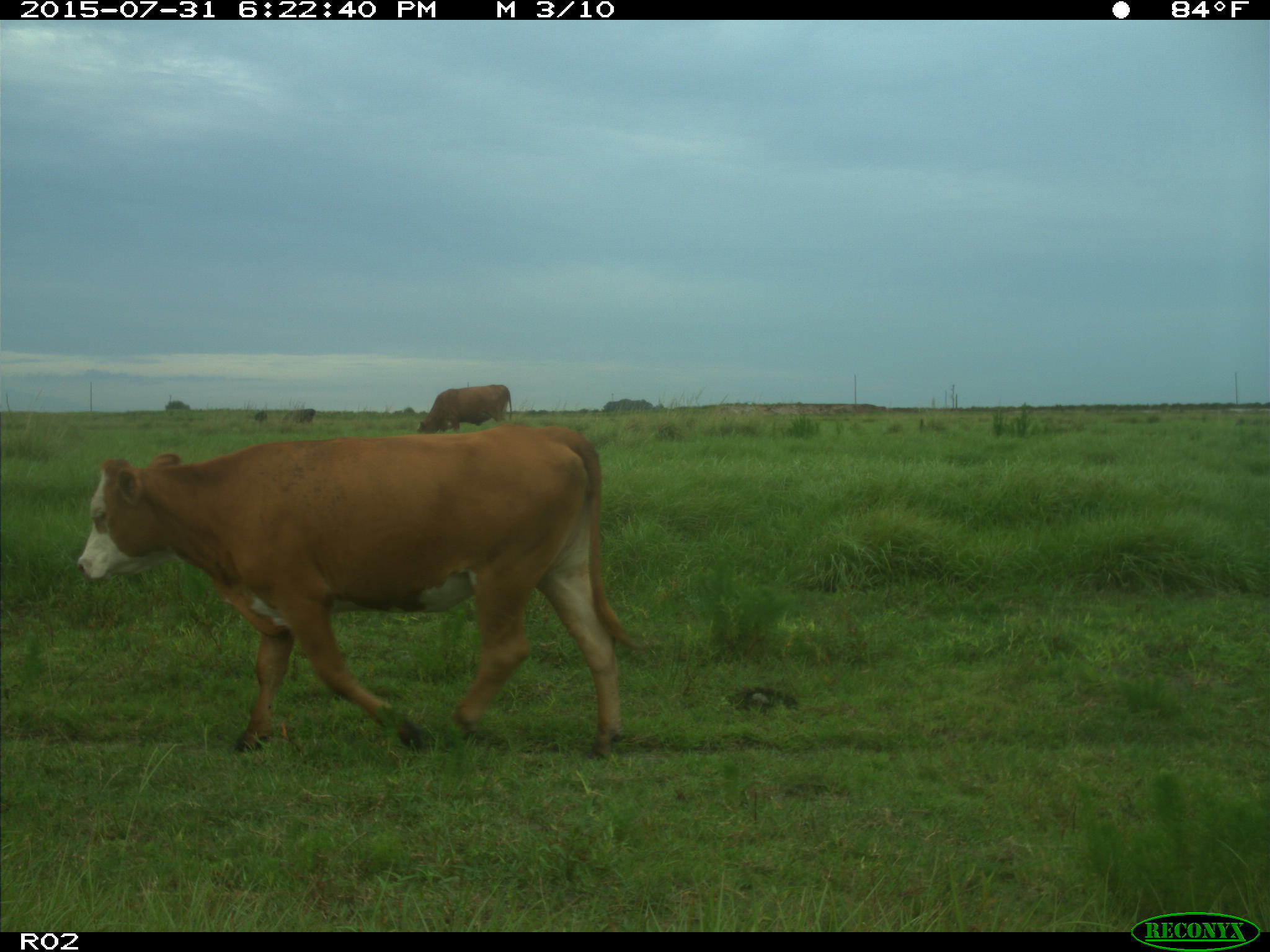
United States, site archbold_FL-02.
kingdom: Animalia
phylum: Chordata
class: Mammalia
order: Artiodactyla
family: Bovidae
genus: Bos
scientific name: Bos taurus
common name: domestic cow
Bos taurus (domestic cow).